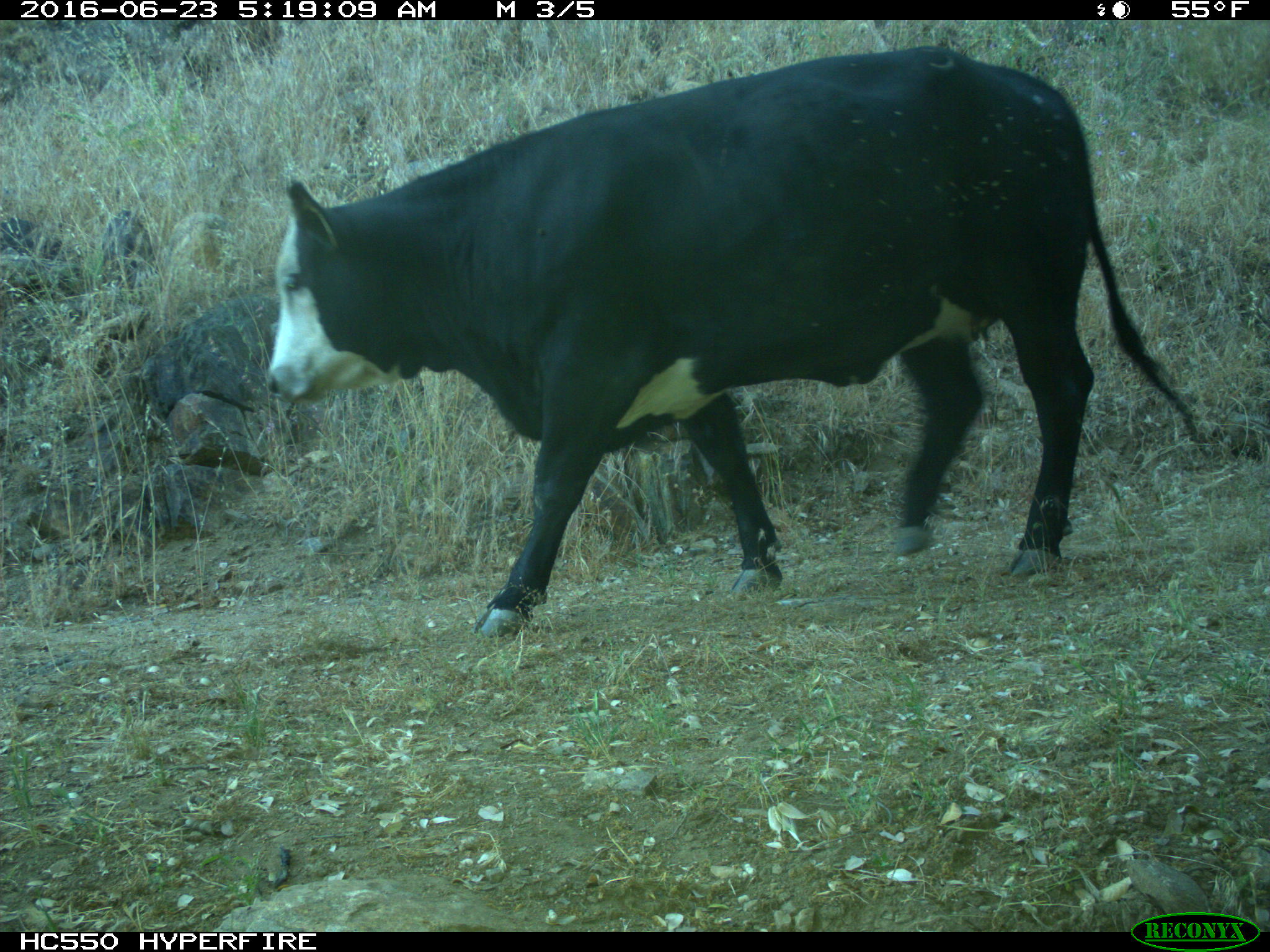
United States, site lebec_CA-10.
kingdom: Animalia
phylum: Chordata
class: Mammalia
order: Artiodactyla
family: Bovidae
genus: Bos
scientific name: Bos taurus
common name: domestic cow